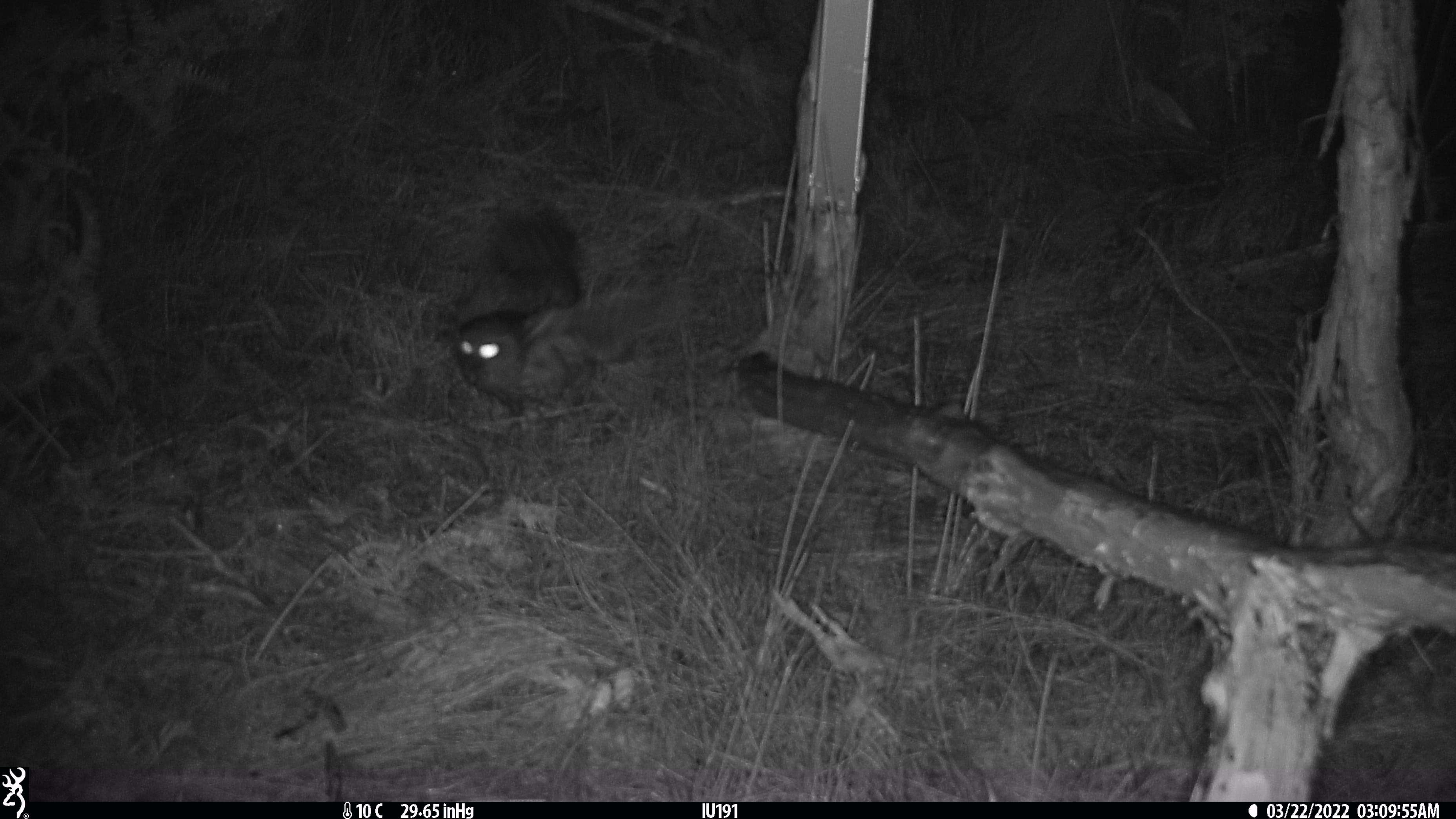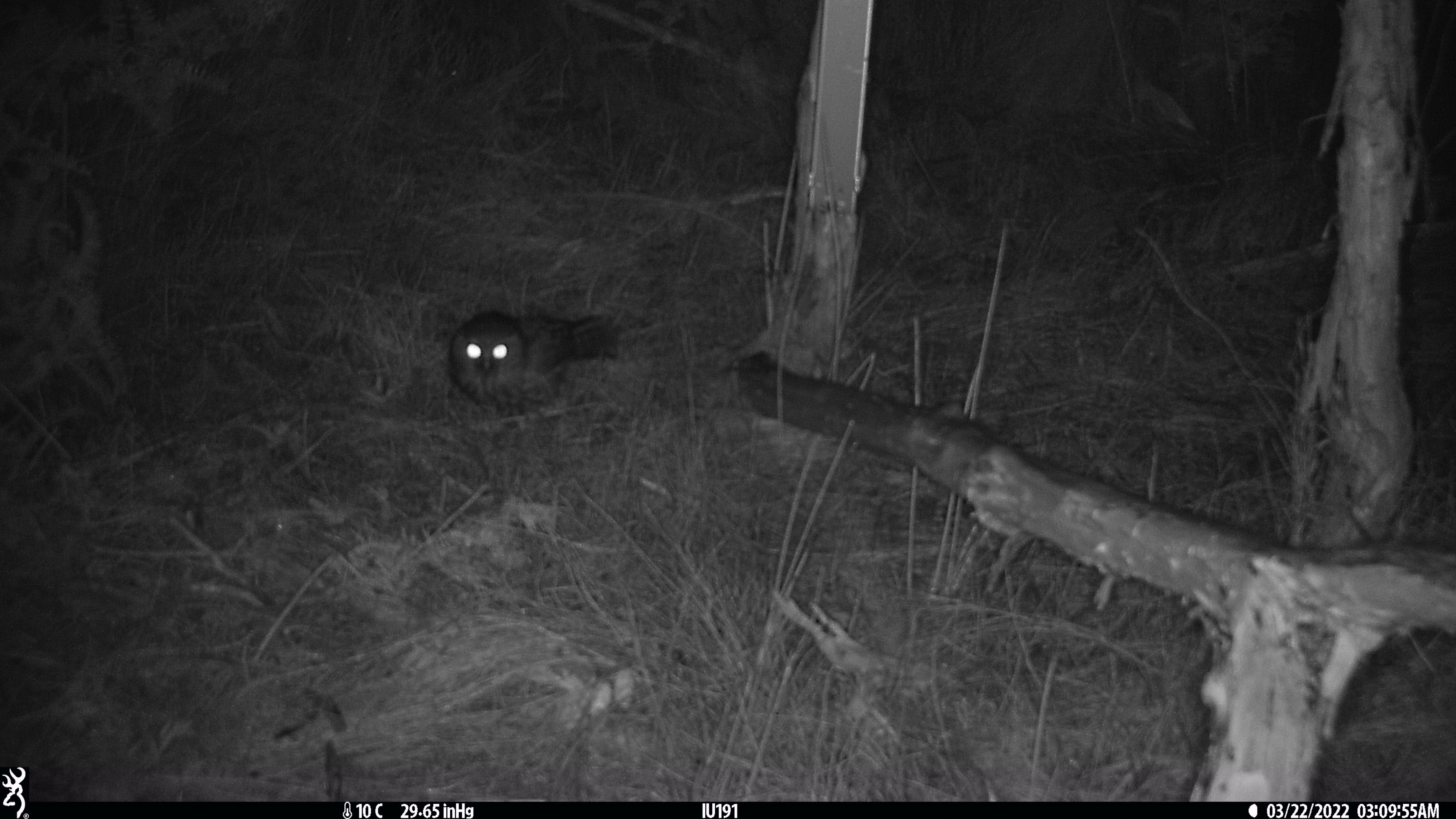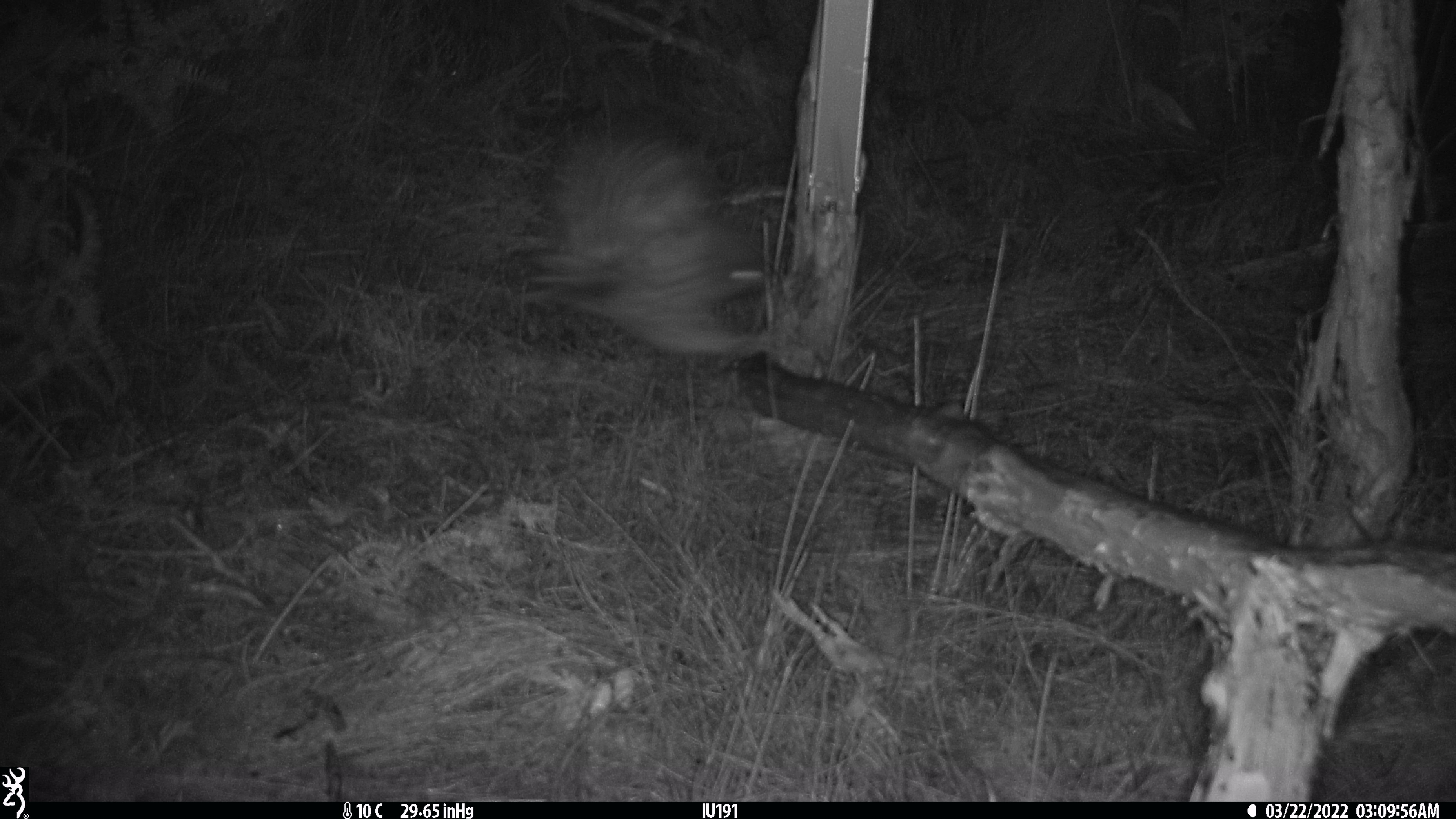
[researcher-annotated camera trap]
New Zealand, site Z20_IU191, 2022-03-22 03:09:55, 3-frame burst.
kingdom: Animalia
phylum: Chordata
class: Aves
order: Strigiformes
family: Strigidae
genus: Ninox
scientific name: Ninox novaeseelandiae novaeseelandiae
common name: morepork